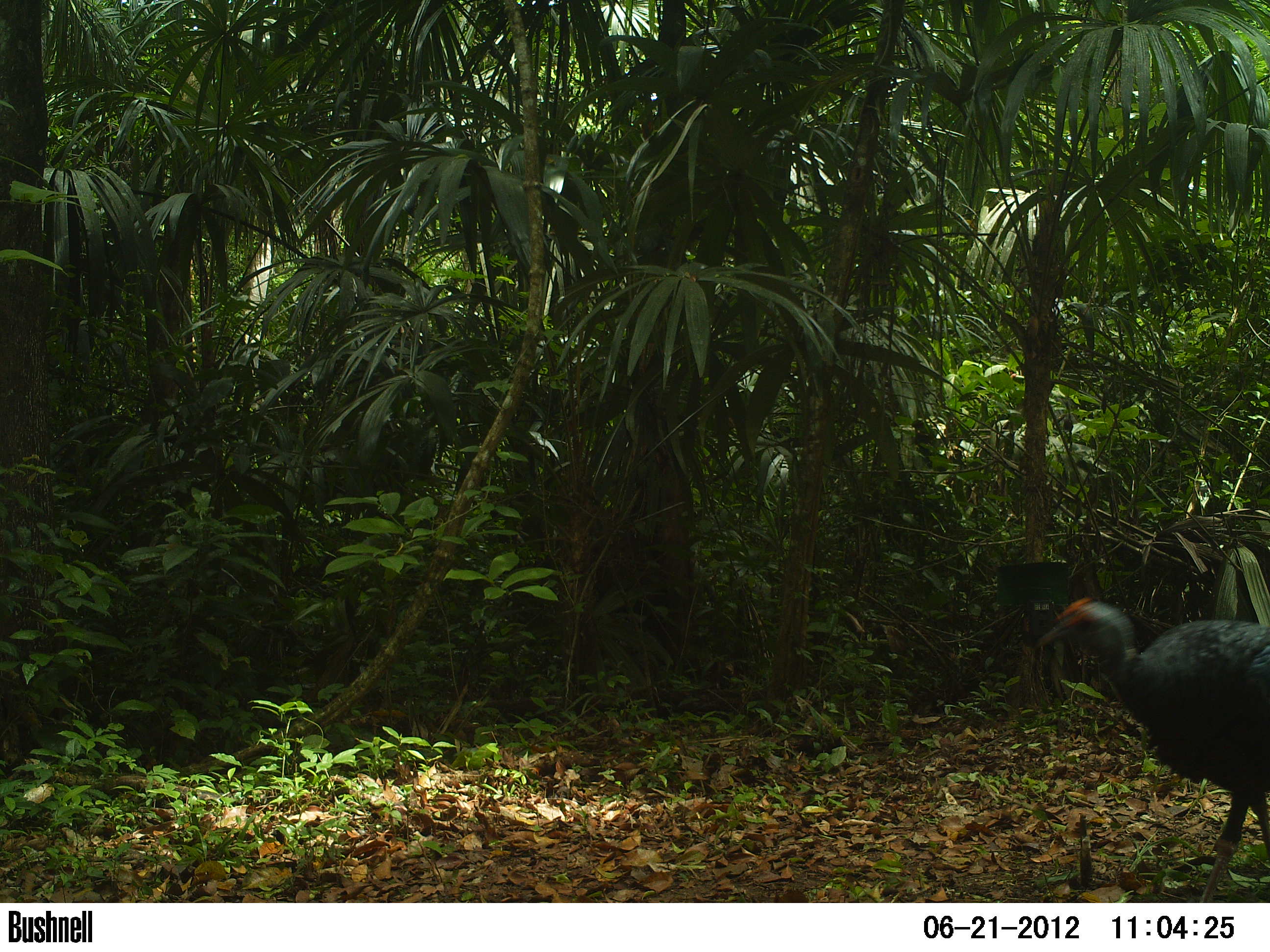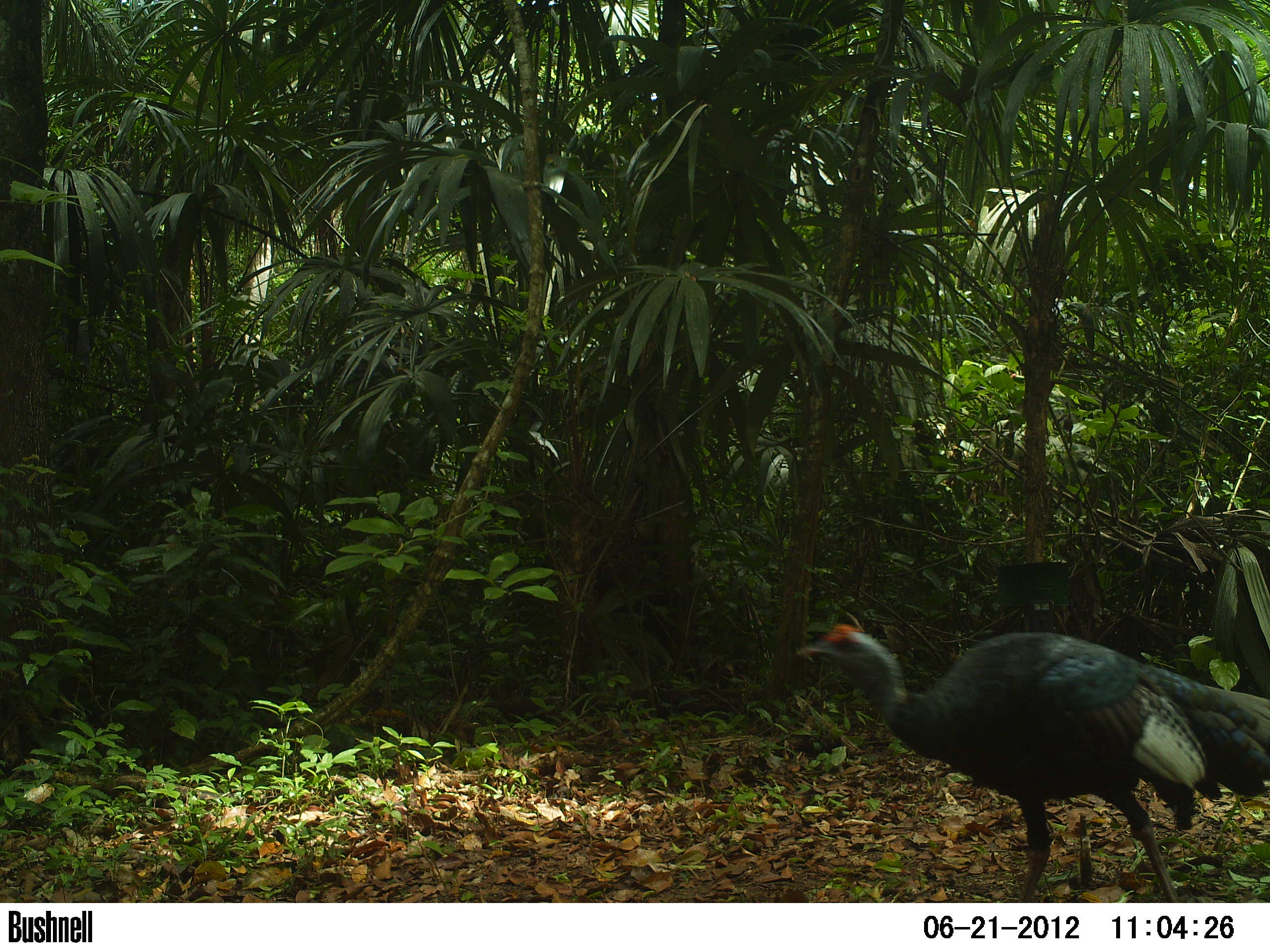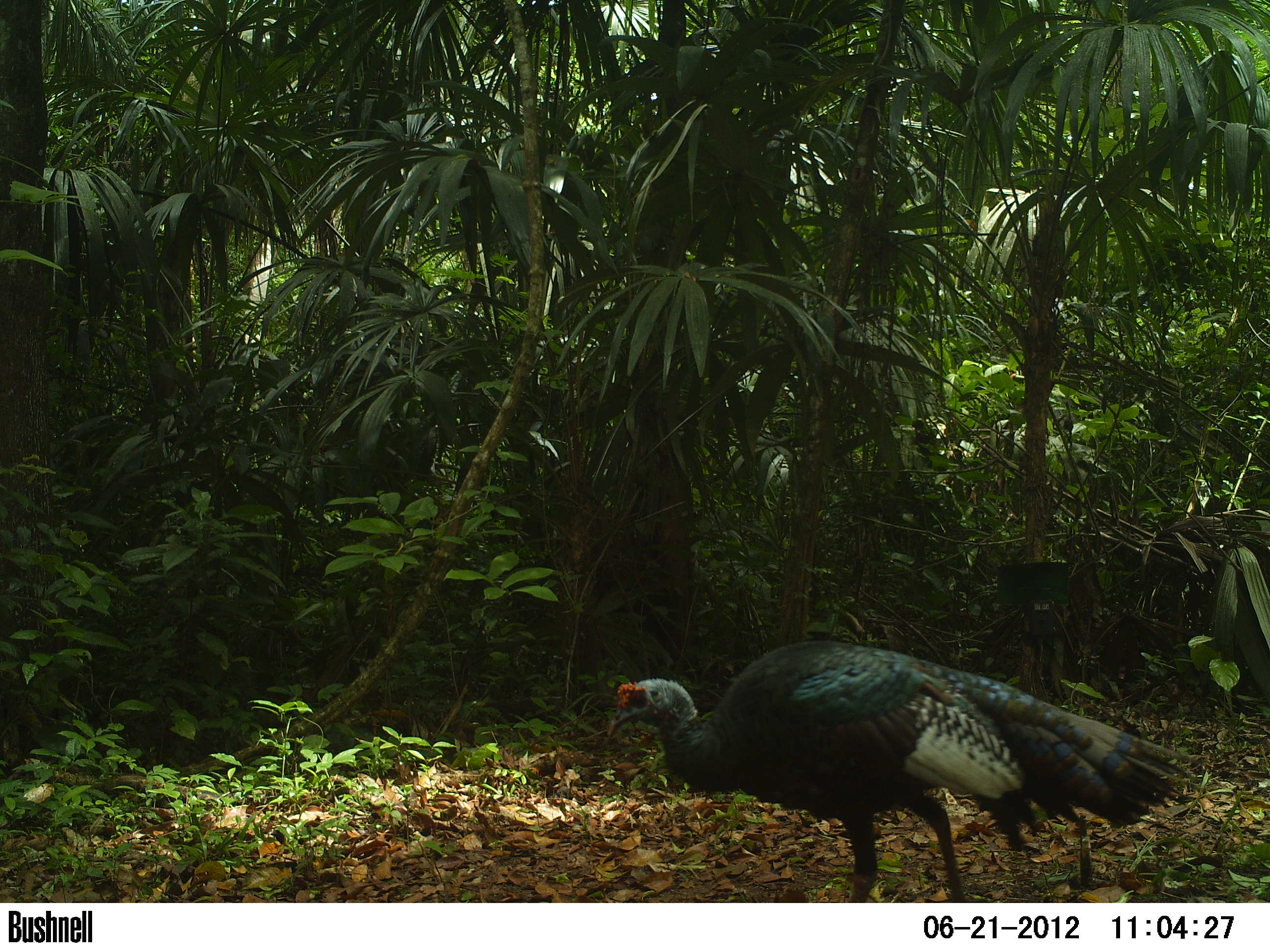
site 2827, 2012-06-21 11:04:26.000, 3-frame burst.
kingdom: Animalia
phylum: Chordata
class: Aves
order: Galliformes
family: Phasianidae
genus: Meleagris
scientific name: Meleagris ocellata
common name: ocellated turkey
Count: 1.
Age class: adult.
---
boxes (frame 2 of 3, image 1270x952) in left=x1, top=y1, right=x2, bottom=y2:
meleagris ocellata: left=794, top=622, right=1268, bottom=903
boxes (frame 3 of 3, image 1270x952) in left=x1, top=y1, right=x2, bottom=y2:
meleagris ocellata: left=603, top=638, right=1199, bottom=903